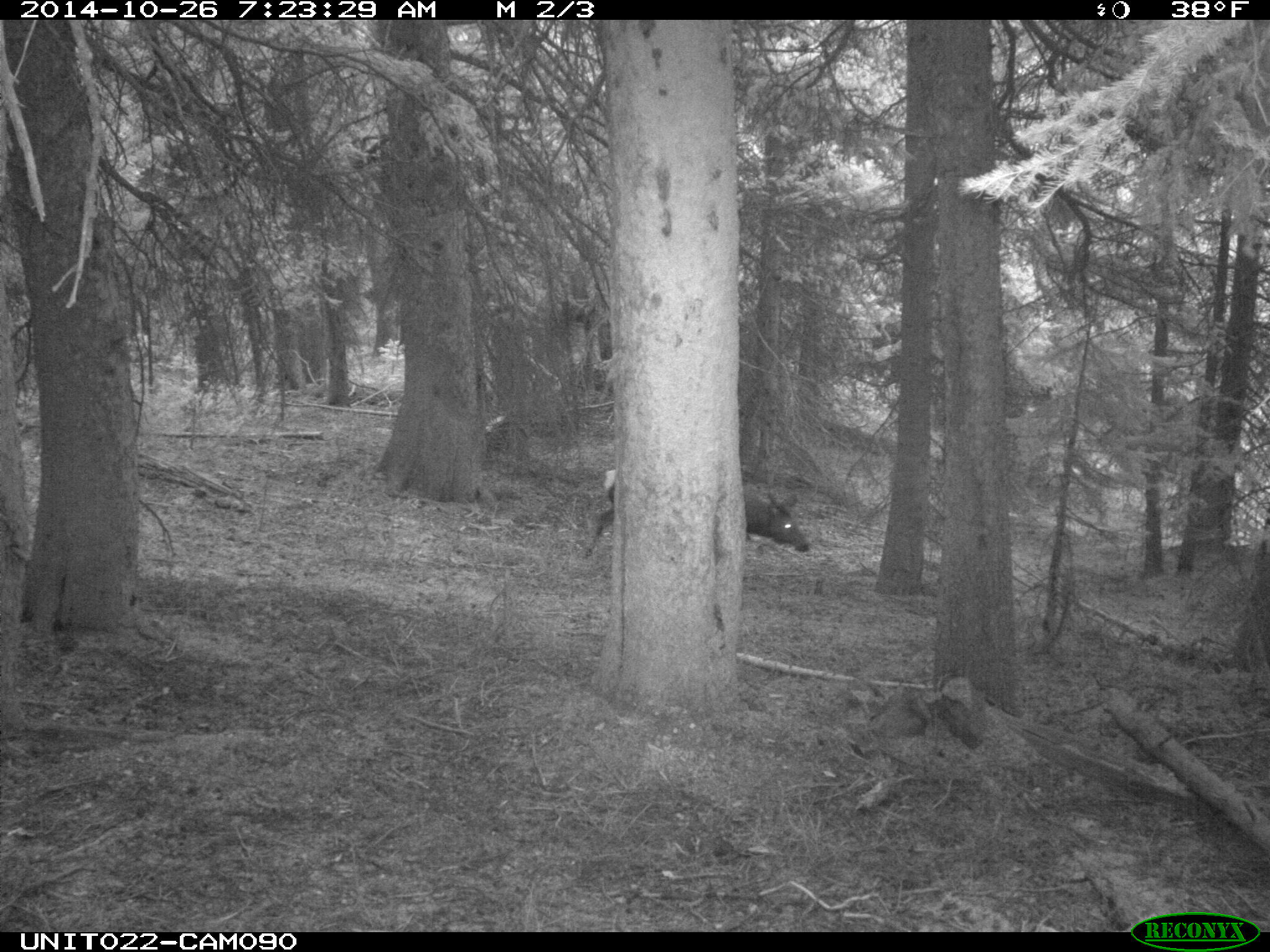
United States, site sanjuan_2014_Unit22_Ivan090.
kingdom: Animalia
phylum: Chordata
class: Mammalia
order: Artiodactyla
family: Cervidae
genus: Cervus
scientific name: Cervus elaphus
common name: red deer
Cervus elaphus (red deer).